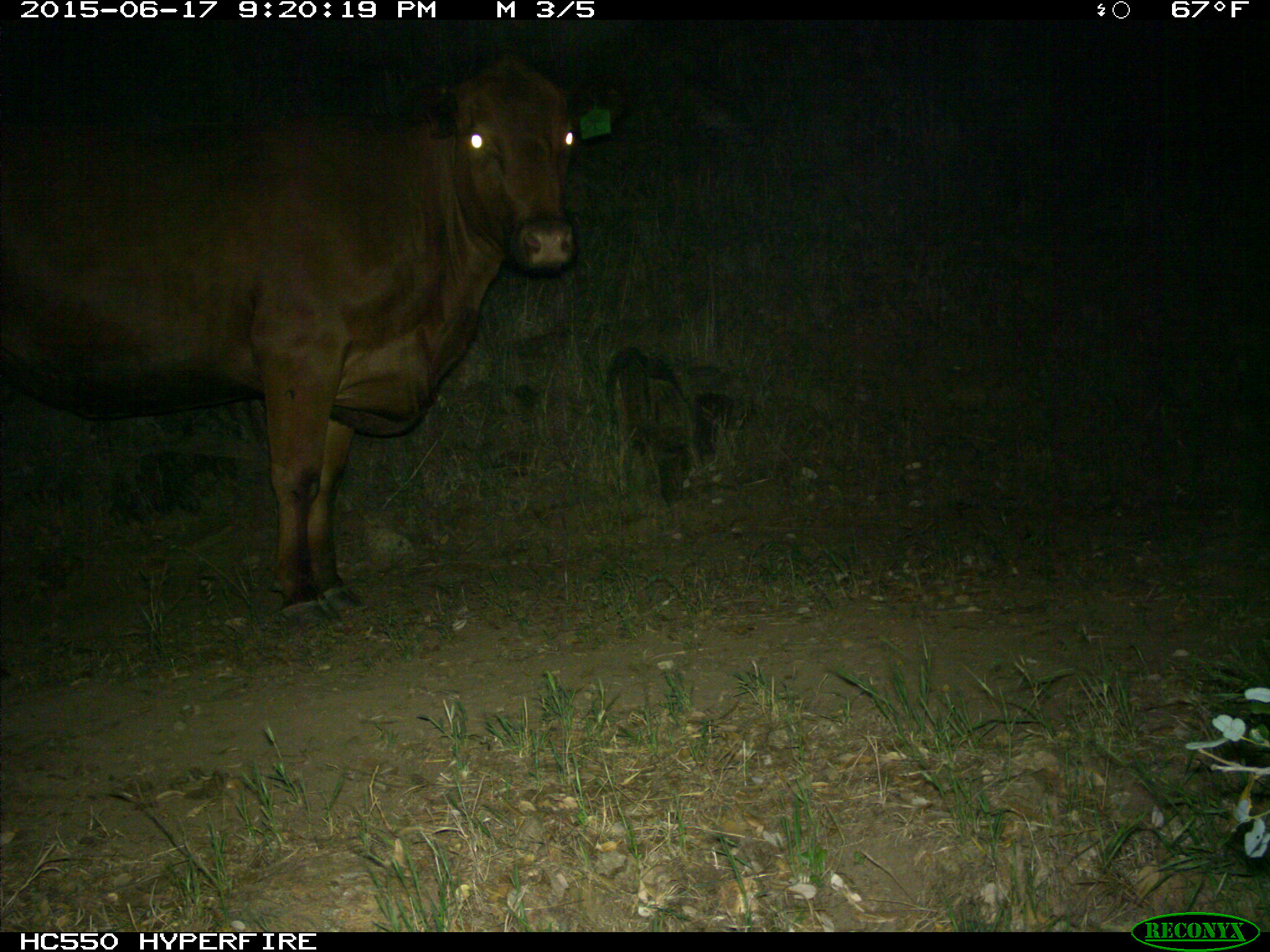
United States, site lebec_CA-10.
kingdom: Animalia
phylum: Chordata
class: Mammalia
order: Artiodactyla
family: Bovidae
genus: Bos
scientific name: Bos taurus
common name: domestic cow